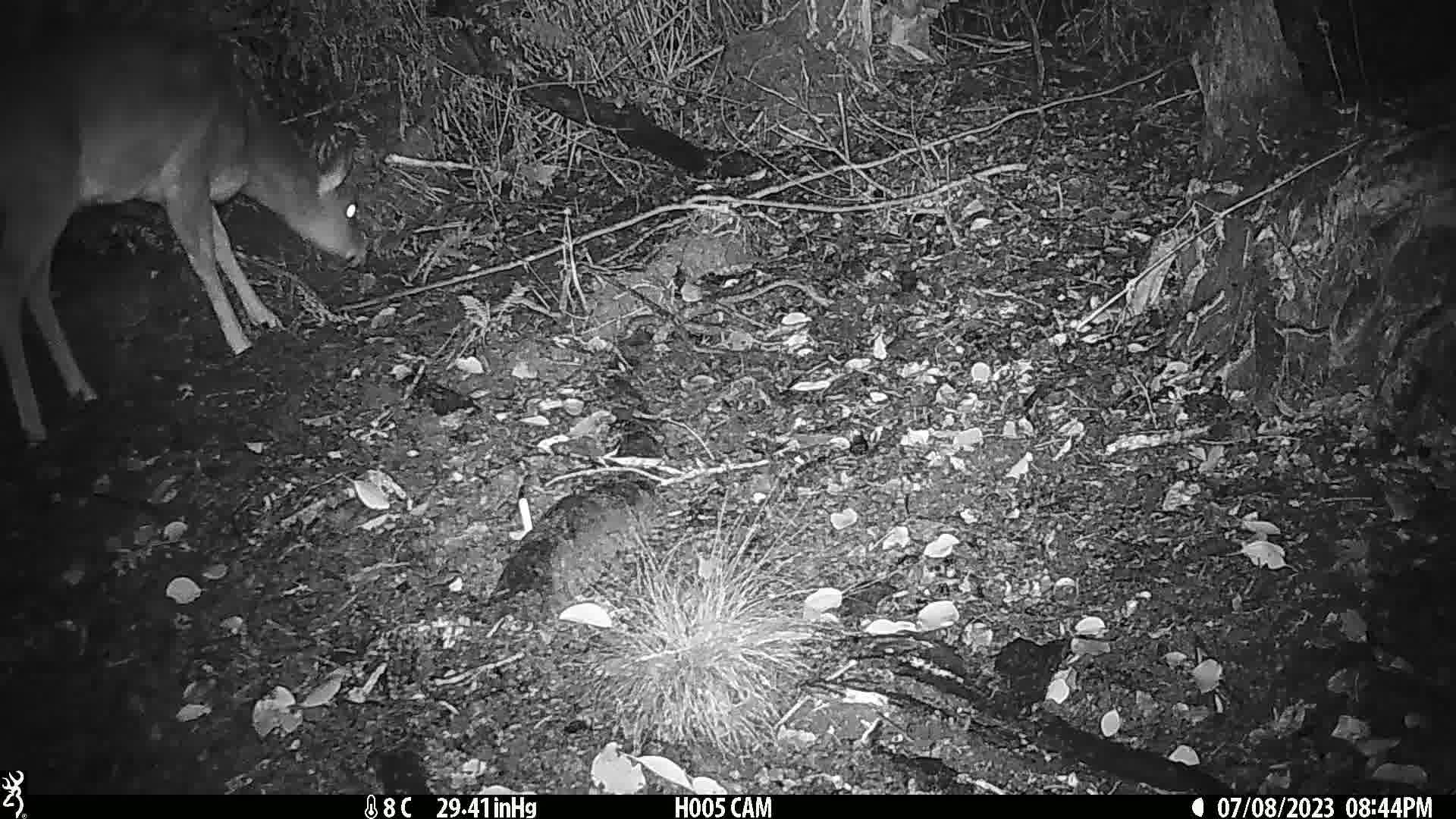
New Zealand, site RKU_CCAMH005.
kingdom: Animalia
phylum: Chordata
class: Mammalia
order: Artiodactyla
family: Cervidae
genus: Odocoileus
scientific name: Odocoileus virginianus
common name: white-tailed deer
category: white tailed deer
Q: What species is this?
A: White tailed deer (white-tailed deer) (Odocoileus virginianus).